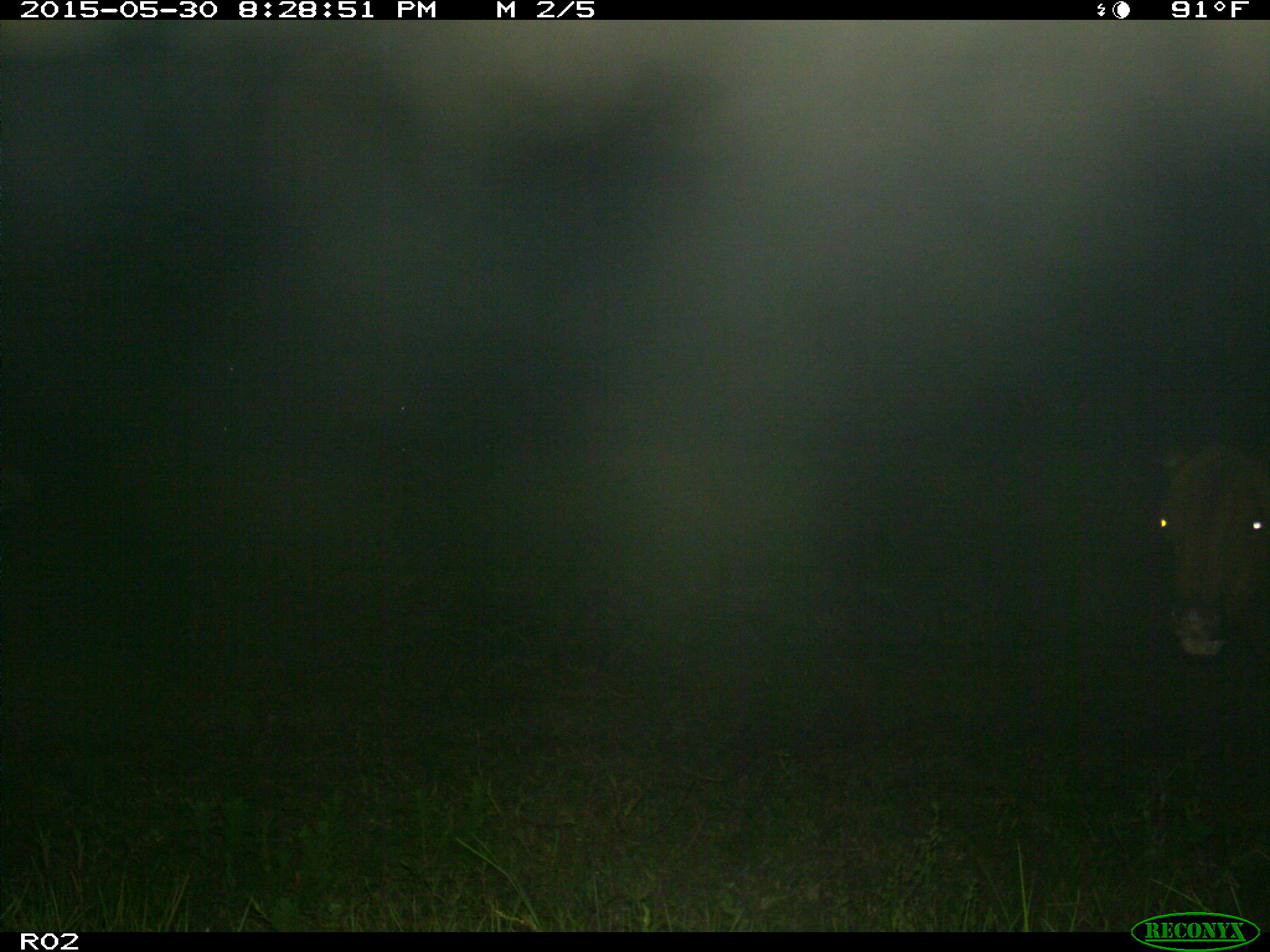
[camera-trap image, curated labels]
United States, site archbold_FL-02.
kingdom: Animalia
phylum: Chordata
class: Mammalia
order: Artiodactyla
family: Bovidae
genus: Bos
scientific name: Bos taurus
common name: domestic cow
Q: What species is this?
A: Bos taurus (domestic cow).